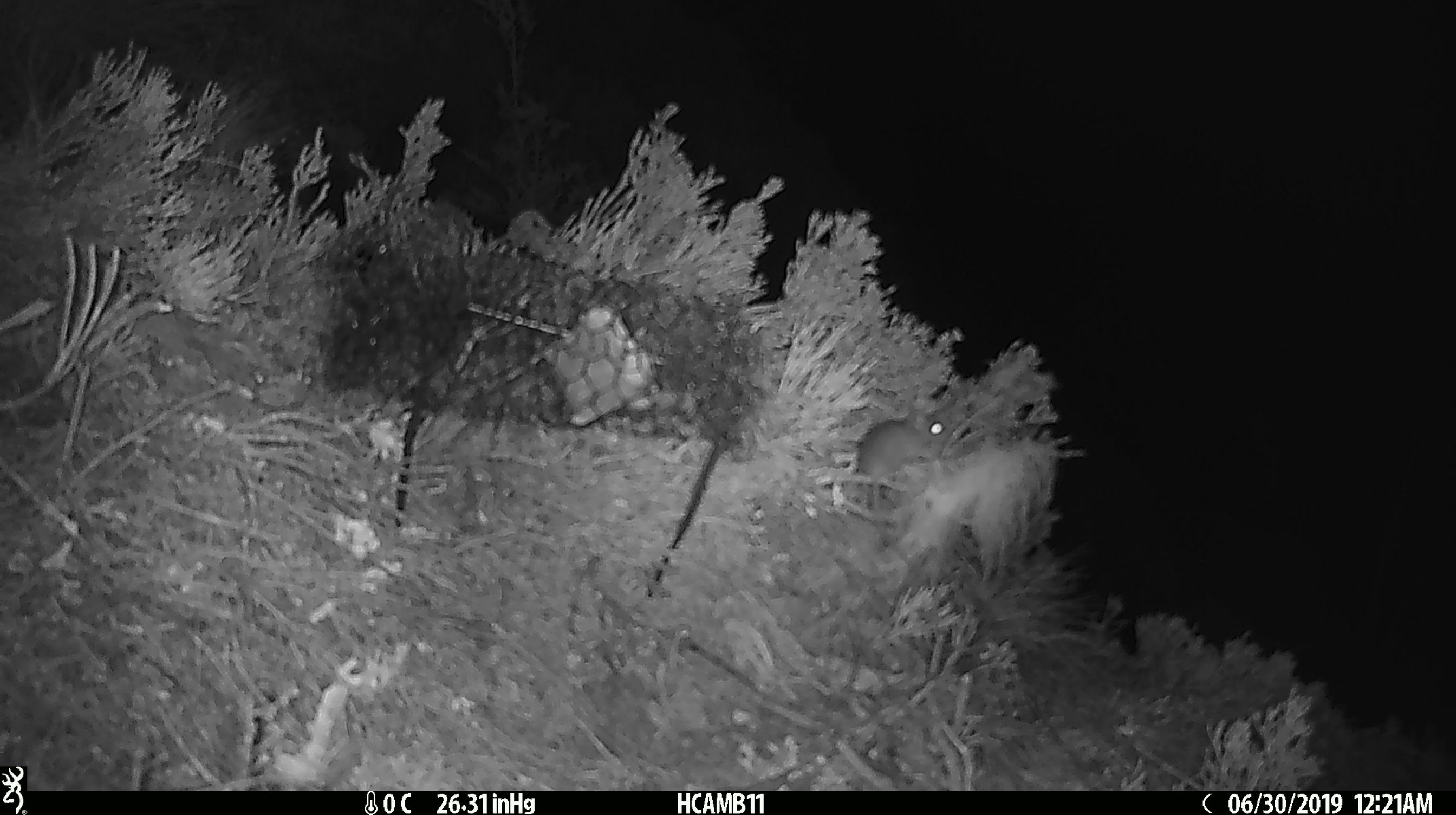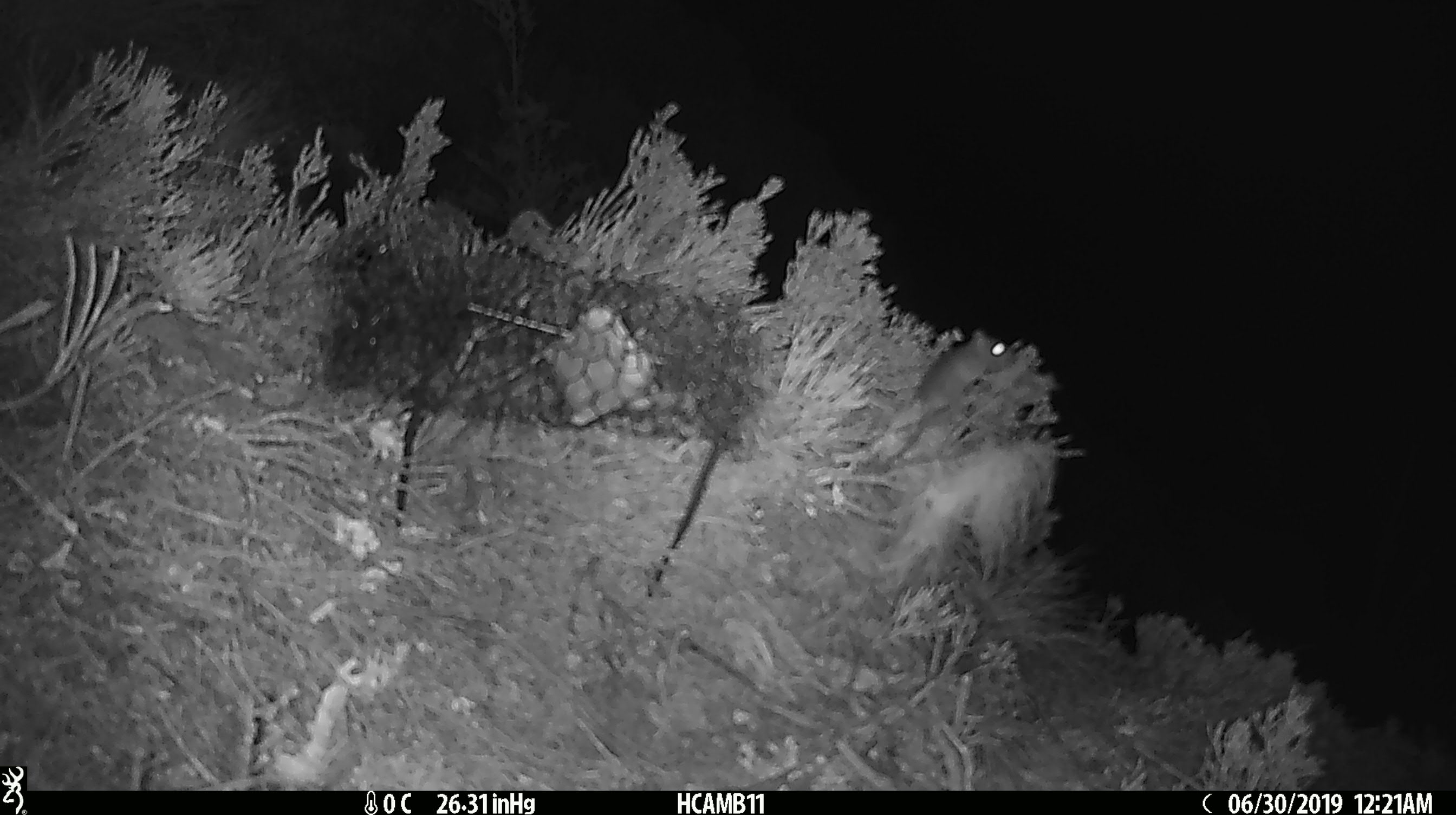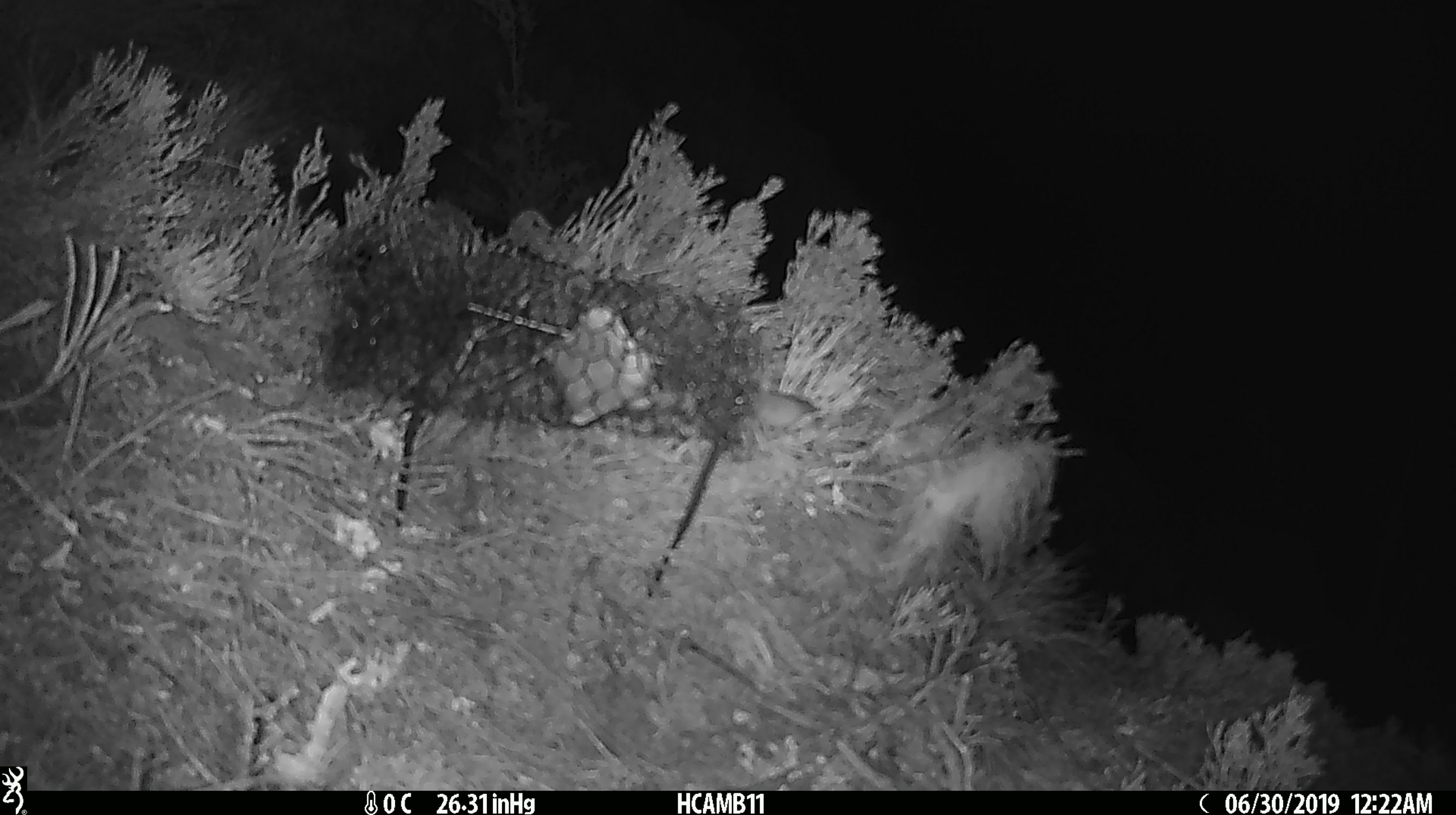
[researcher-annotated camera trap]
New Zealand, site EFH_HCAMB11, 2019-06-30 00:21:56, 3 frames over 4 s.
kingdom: Animalia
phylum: Chordata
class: Mammalia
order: Rodentia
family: Muridae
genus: Mus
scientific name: Mus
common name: mouse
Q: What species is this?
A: Mouse (Mus).